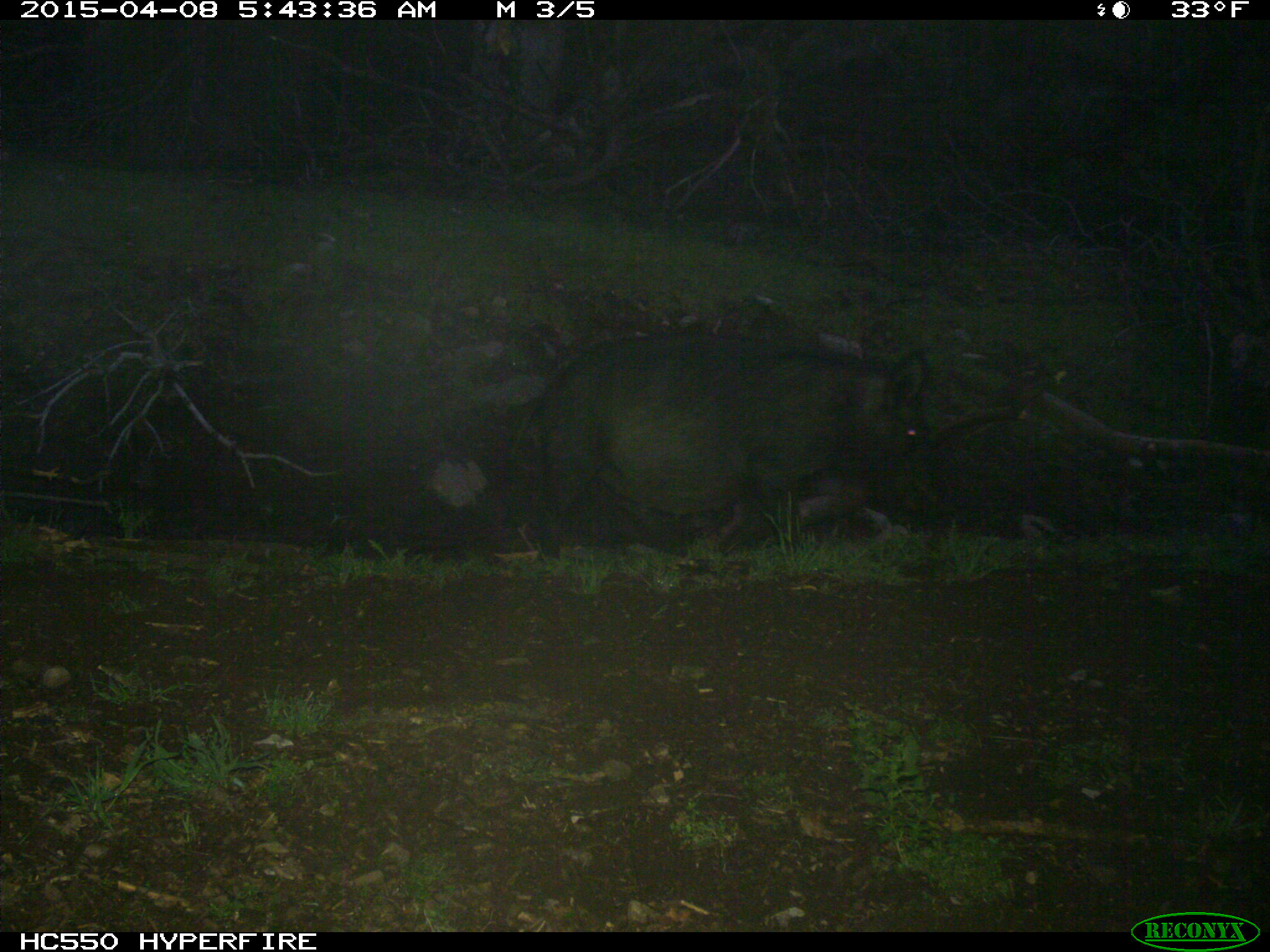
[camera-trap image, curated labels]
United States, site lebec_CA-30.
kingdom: Animalia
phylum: Chordata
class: Mammalia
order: Artiodactyla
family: Suidae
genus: Sus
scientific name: Sus scrofa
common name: wild boar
Sus scrofa (wild boar).